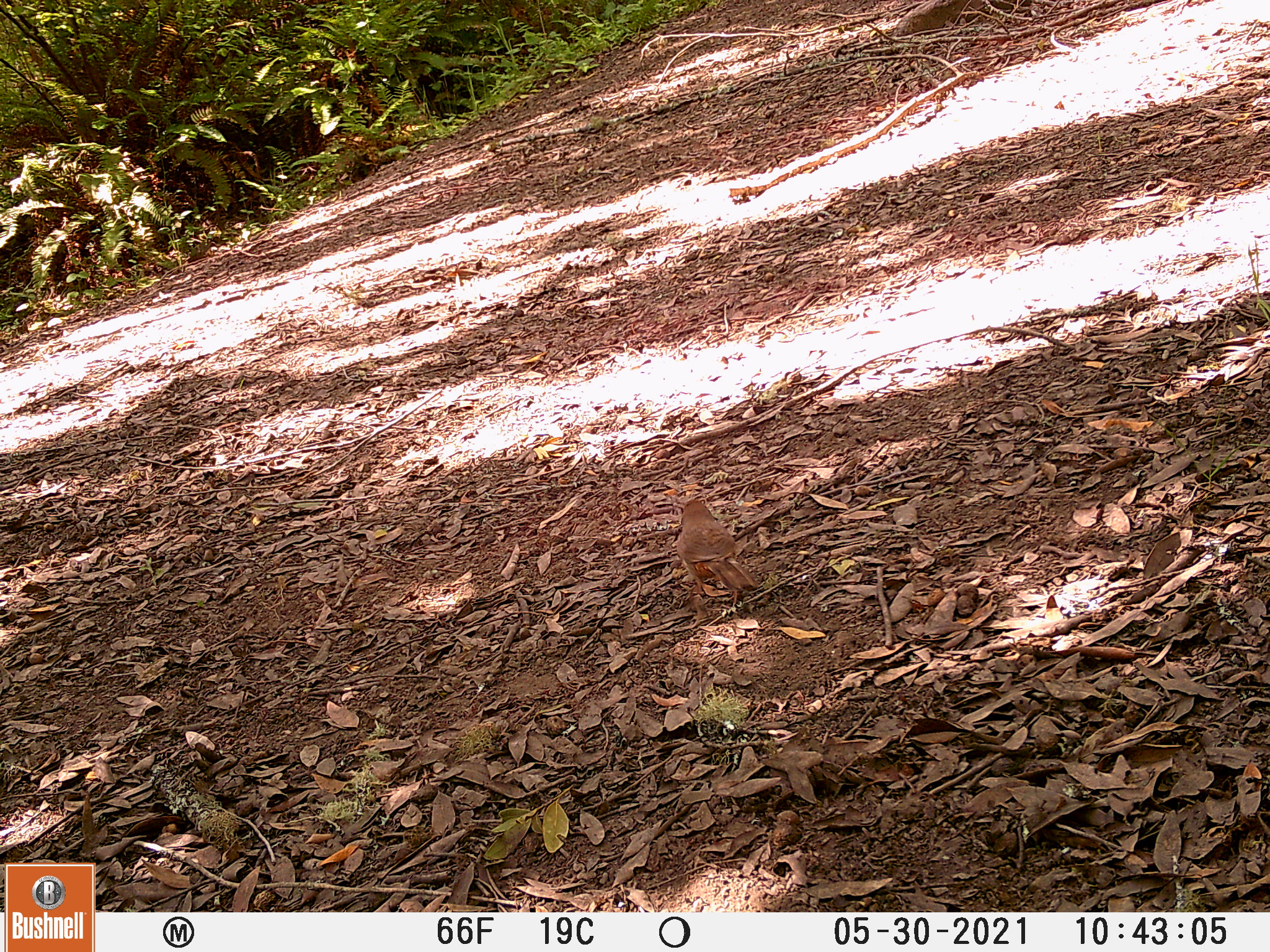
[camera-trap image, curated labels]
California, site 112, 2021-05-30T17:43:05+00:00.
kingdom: Animalia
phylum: Chordata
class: Aves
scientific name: Aves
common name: bird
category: unknown bird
Unknown bird (bird) (Aves).